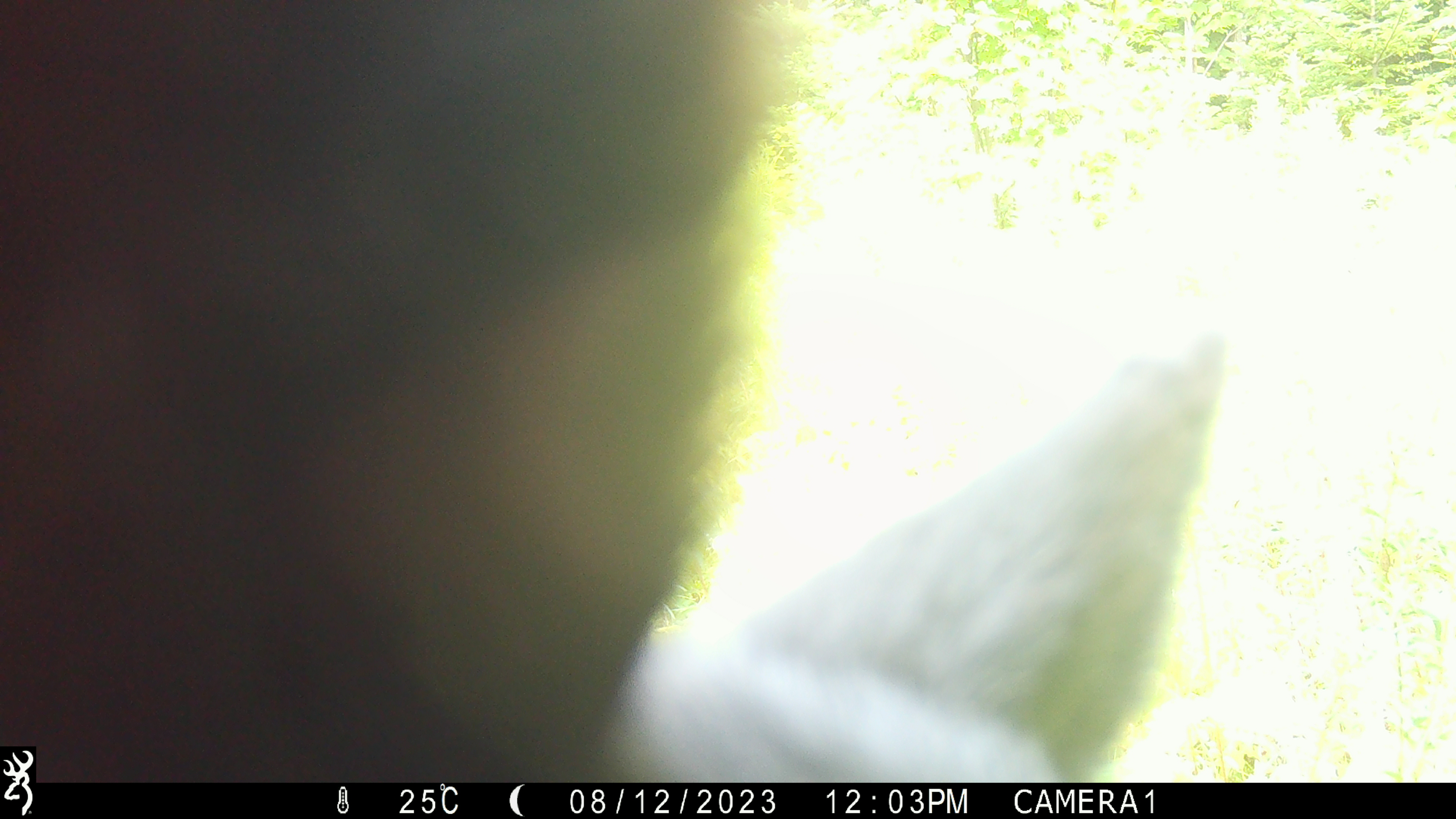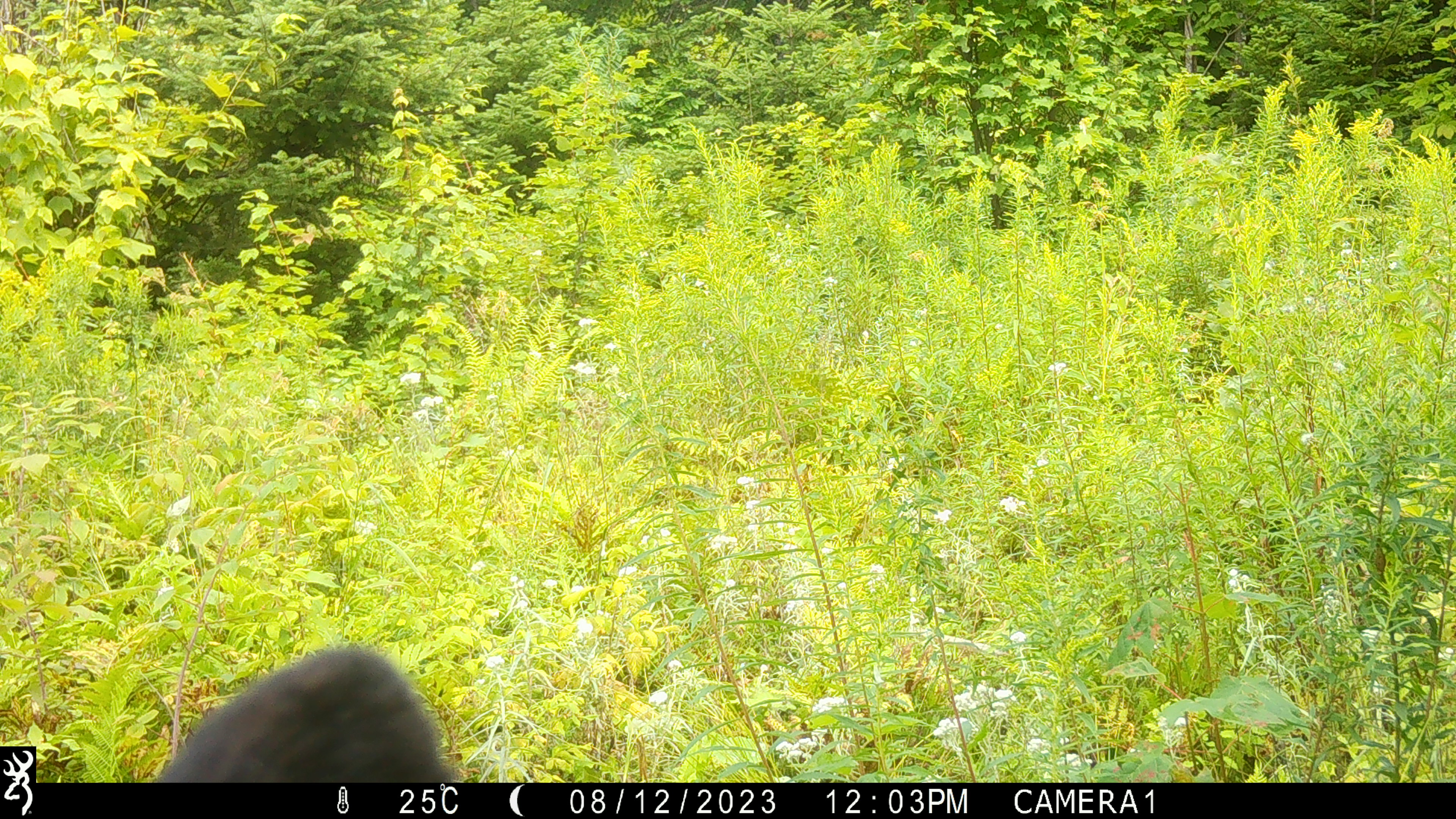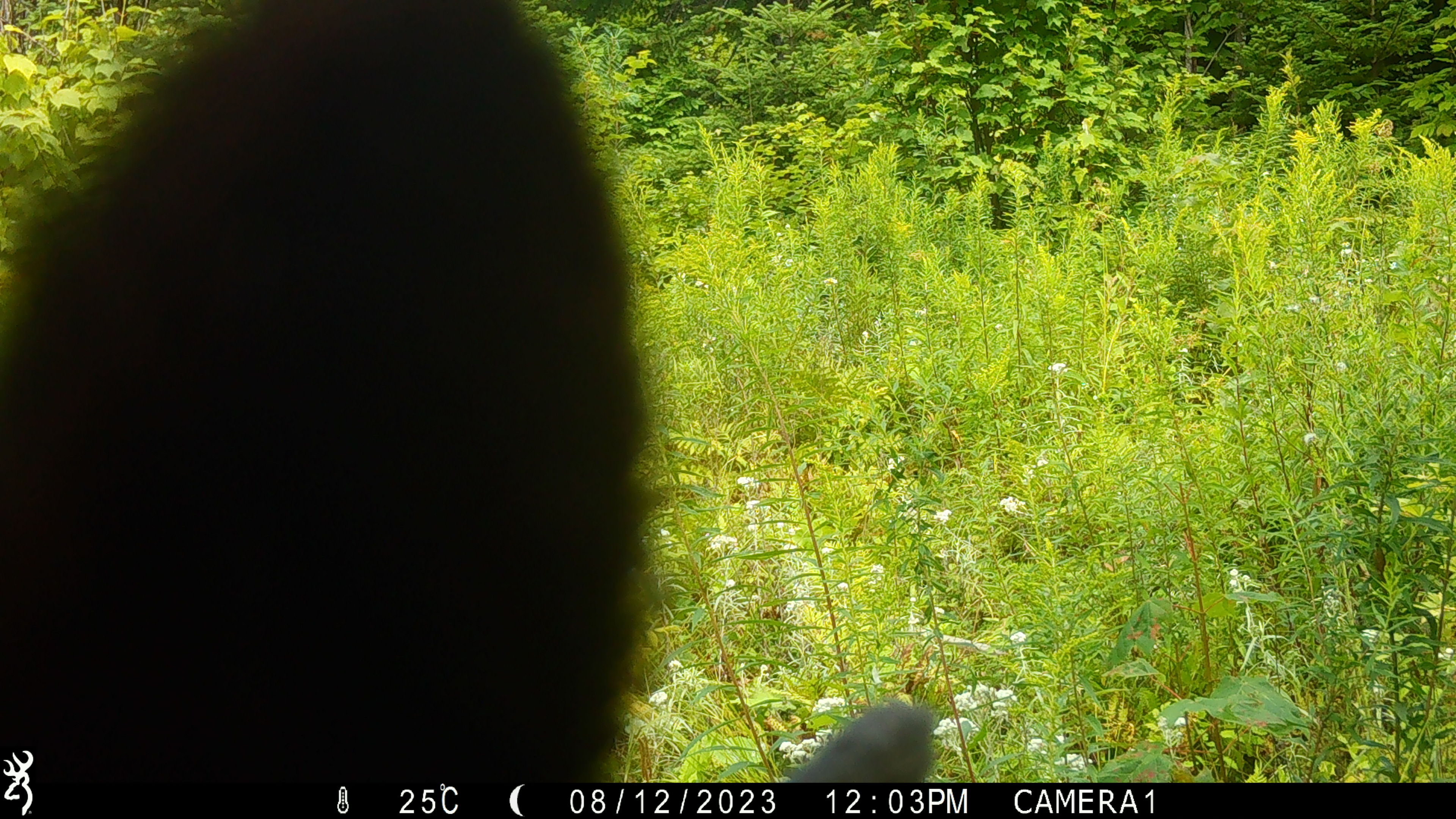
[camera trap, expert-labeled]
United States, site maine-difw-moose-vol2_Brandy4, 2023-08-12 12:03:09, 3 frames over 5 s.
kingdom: Animalia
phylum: Chordata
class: Mammalia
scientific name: Mammalia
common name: mammal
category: mammal sp.